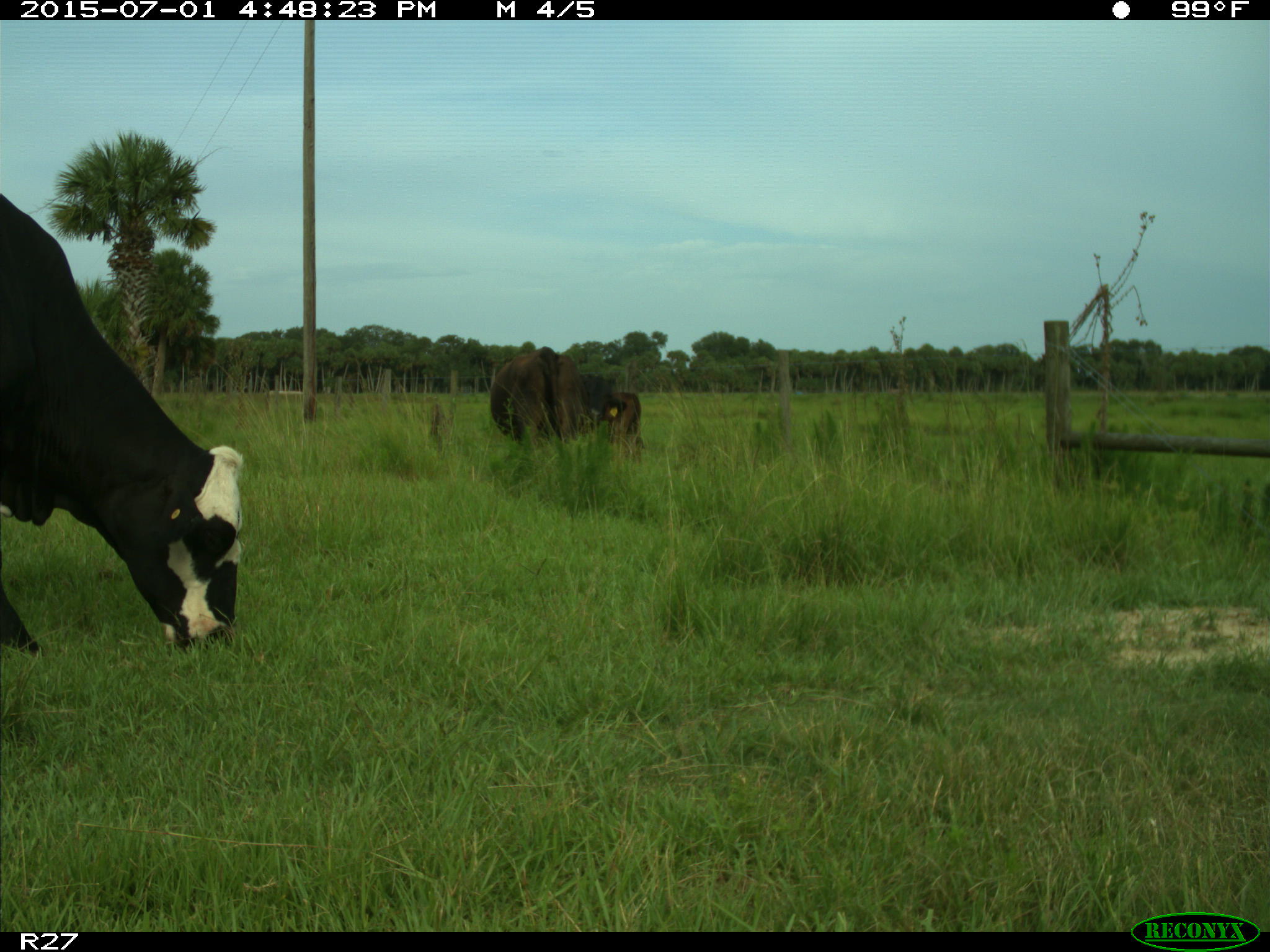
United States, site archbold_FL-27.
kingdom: Animalia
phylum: Chordata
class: Mammalia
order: Artiodactyla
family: Bovidae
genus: Bos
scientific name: Bos taurus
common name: domestic cow